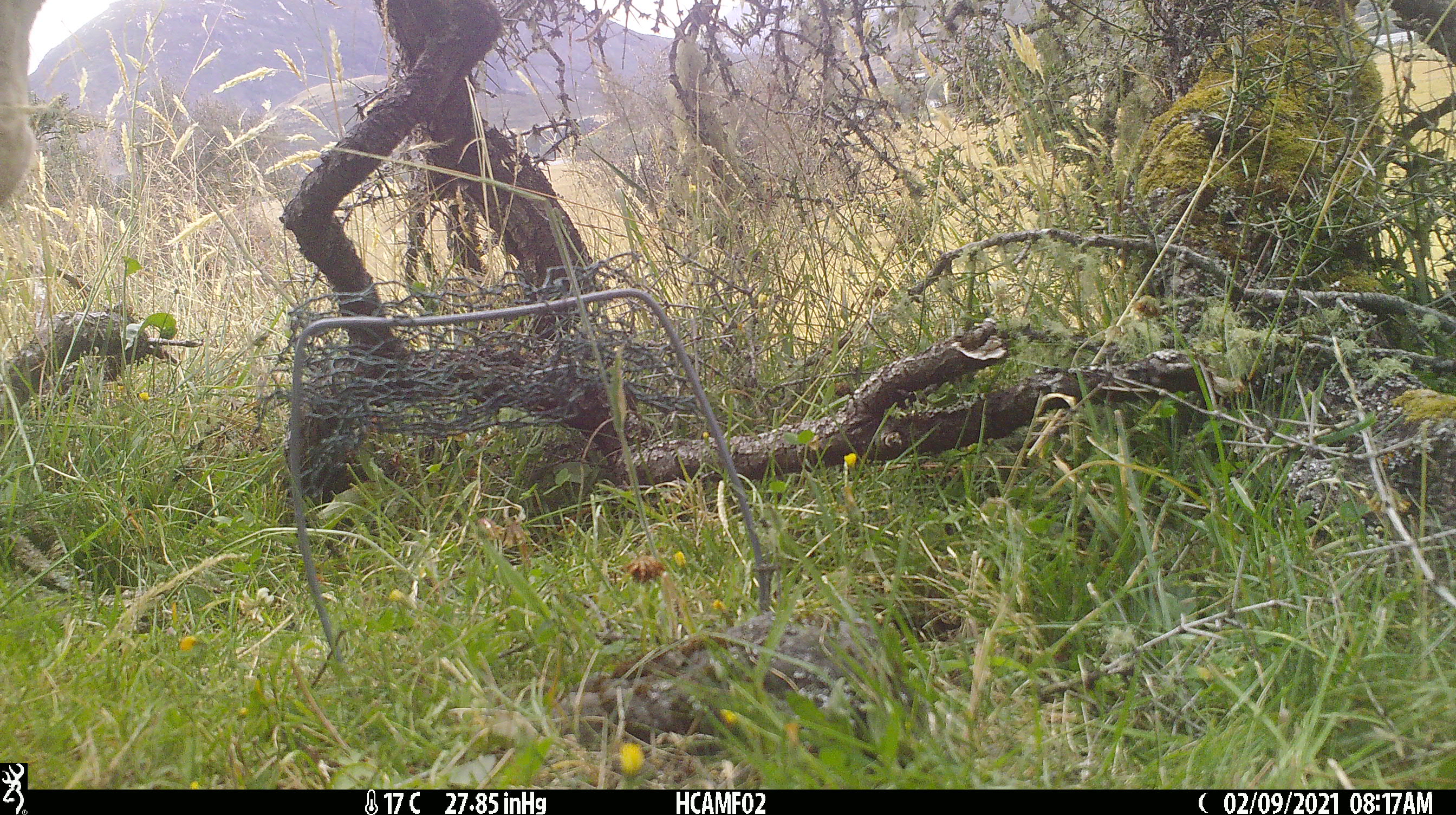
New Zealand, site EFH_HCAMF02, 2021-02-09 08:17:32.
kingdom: Animalia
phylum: Chordata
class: Mammalia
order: Artiodactyla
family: Bovidae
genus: Bos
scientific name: Bos taurus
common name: domestic cow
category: cow